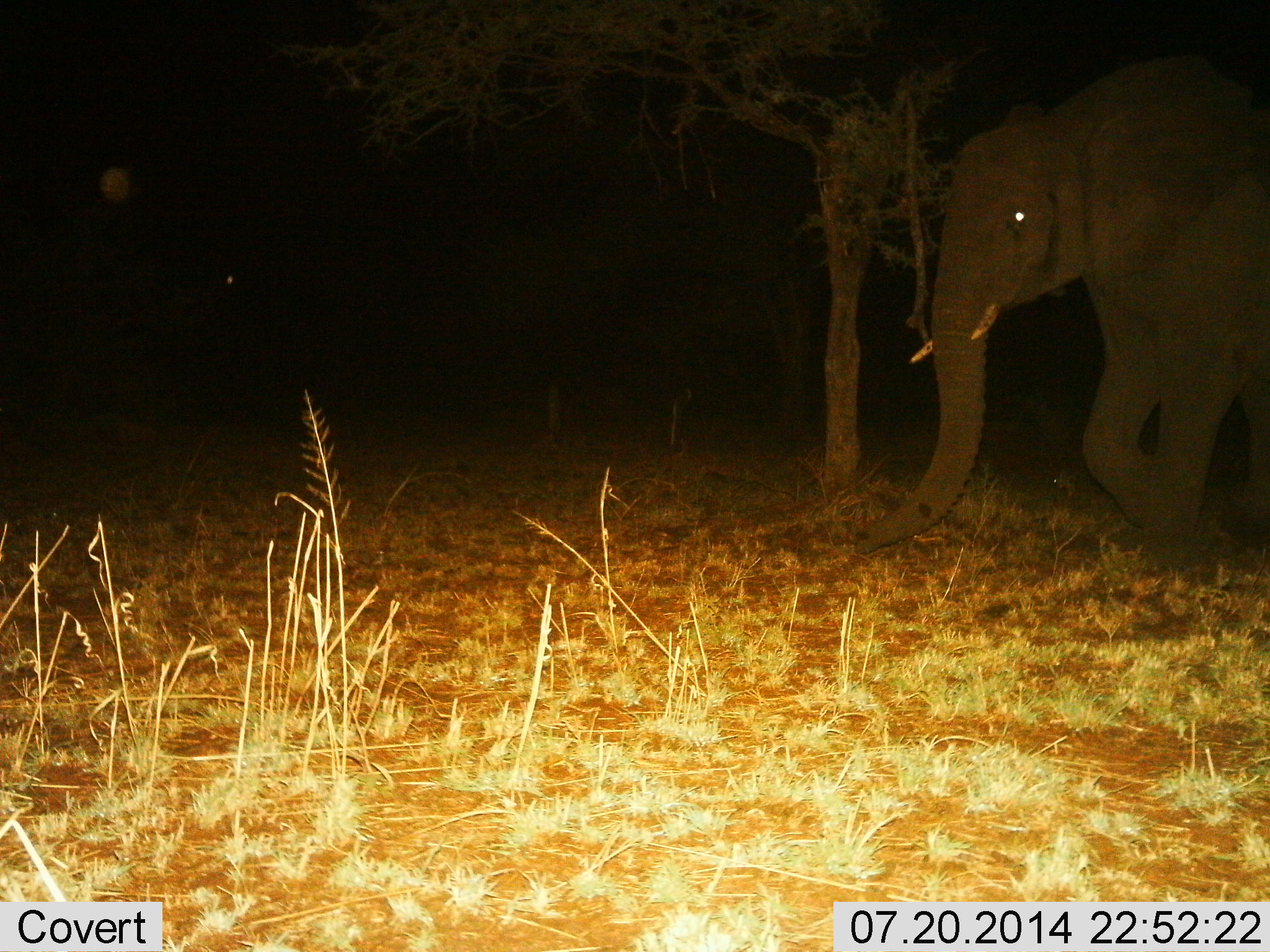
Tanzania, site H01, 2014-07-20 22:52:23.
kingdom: Animalia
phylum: Chordata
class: Mammalia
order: Proboscidea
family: Elephantidae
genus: Loxodonta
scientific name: Loxodonta africana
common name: african bush elephant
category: elephant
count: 1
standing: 20%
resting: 0%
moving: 90%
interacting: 0%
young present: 0%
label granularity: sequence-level